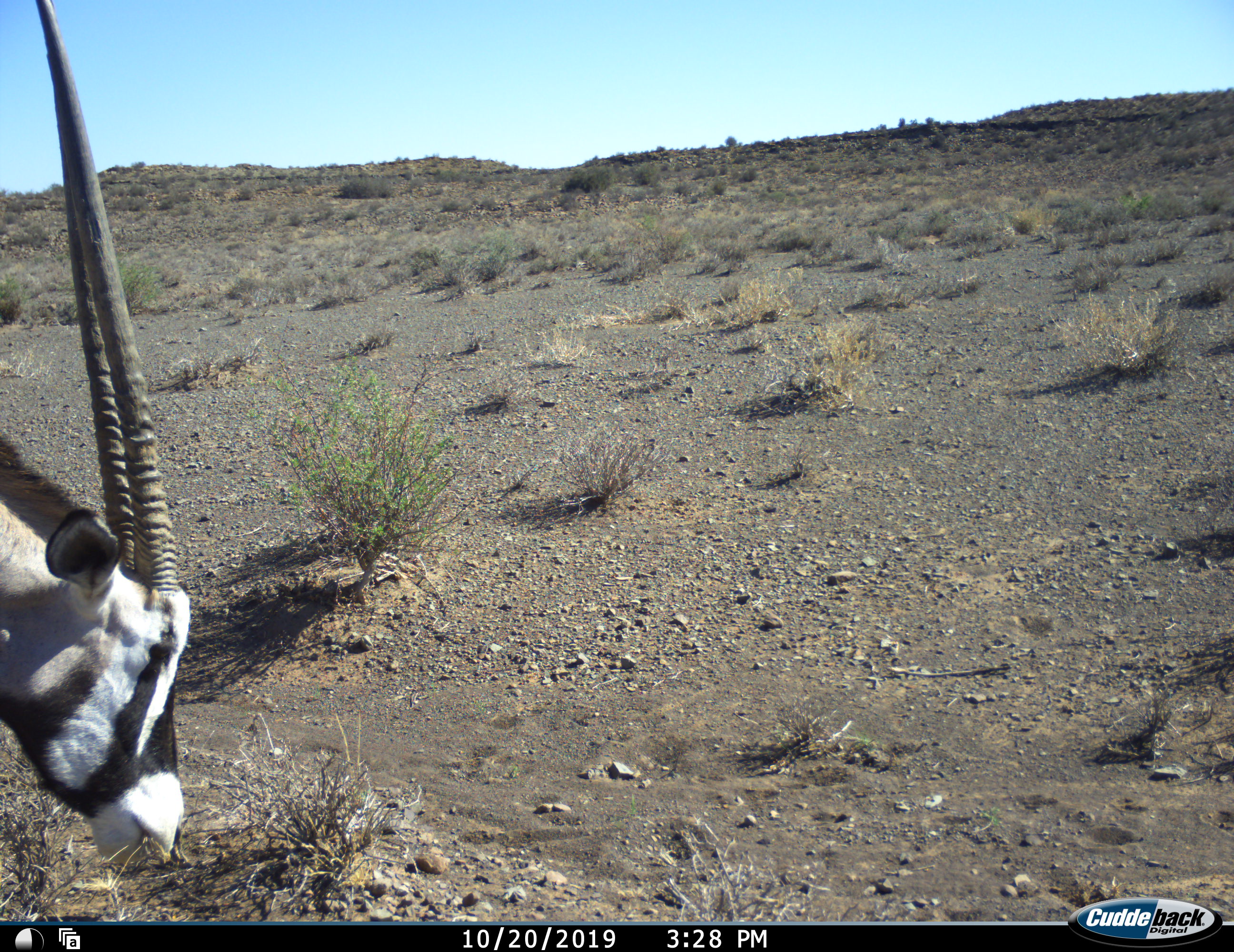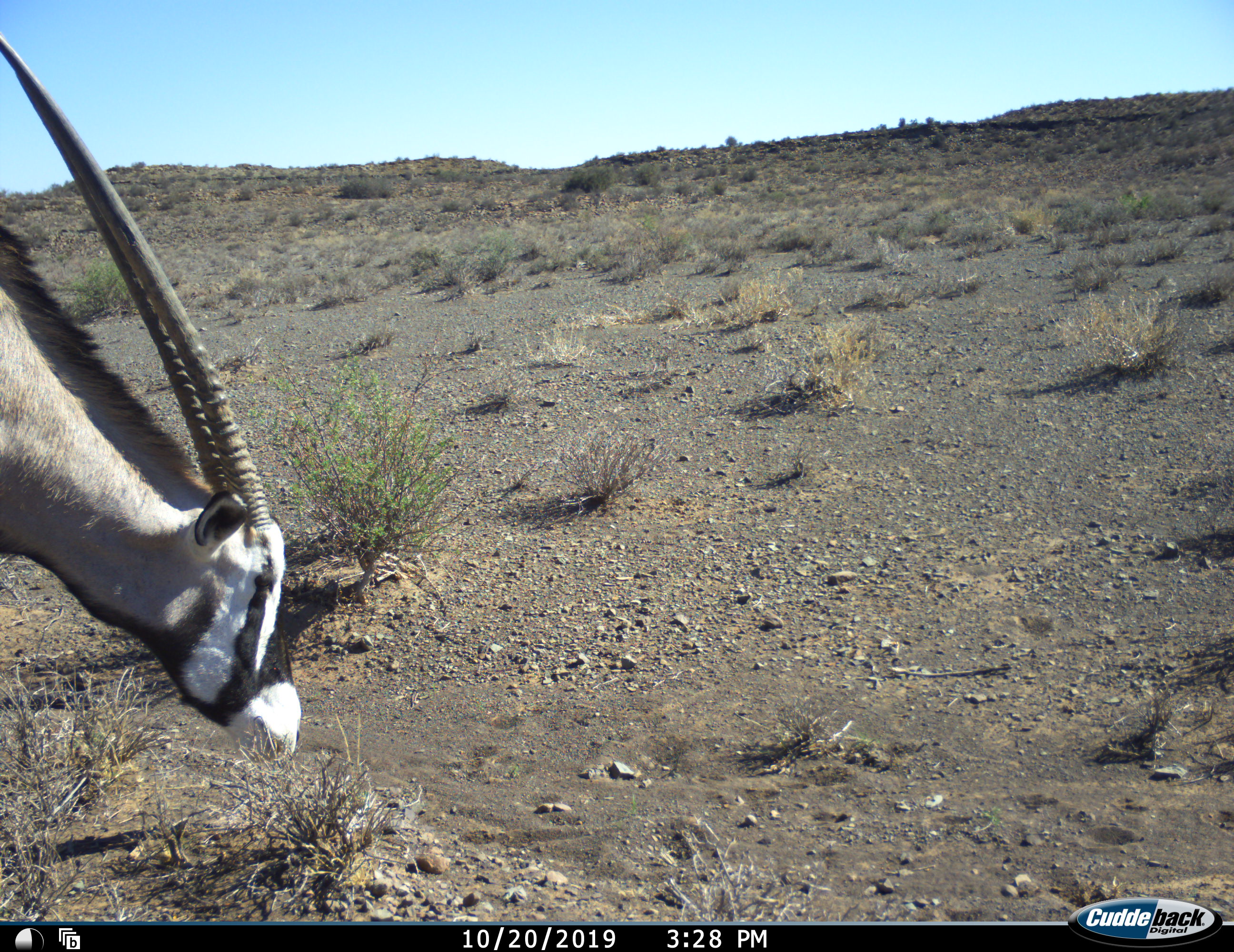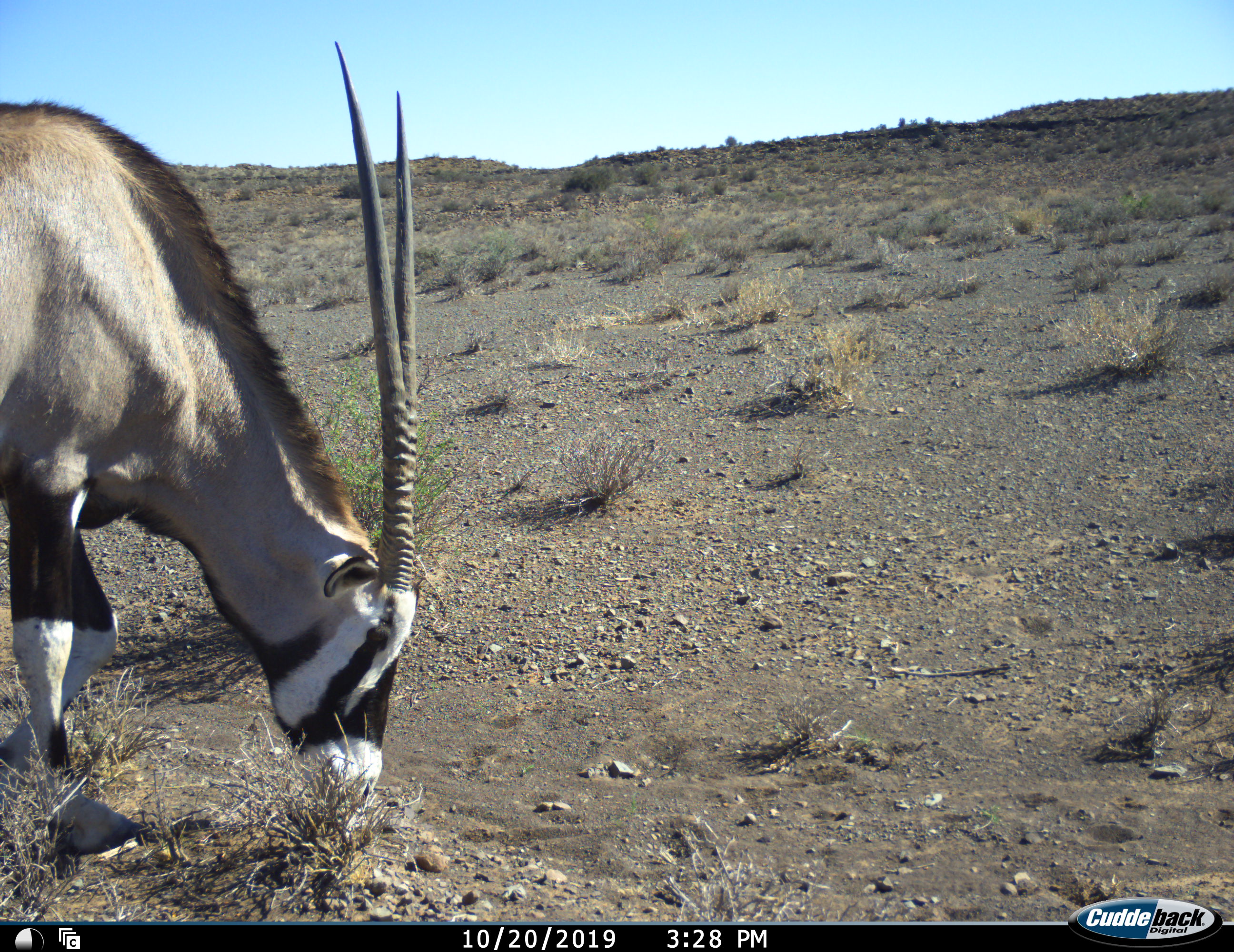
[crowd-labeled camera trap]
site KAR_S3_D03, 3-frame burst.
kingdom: Animalia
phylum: Chordata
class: Mammalia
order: Artiodactyla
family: Bovidae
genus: Oryx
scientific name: Oryx gazella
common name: gemsbok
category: oryx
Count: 1.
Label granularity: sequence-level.